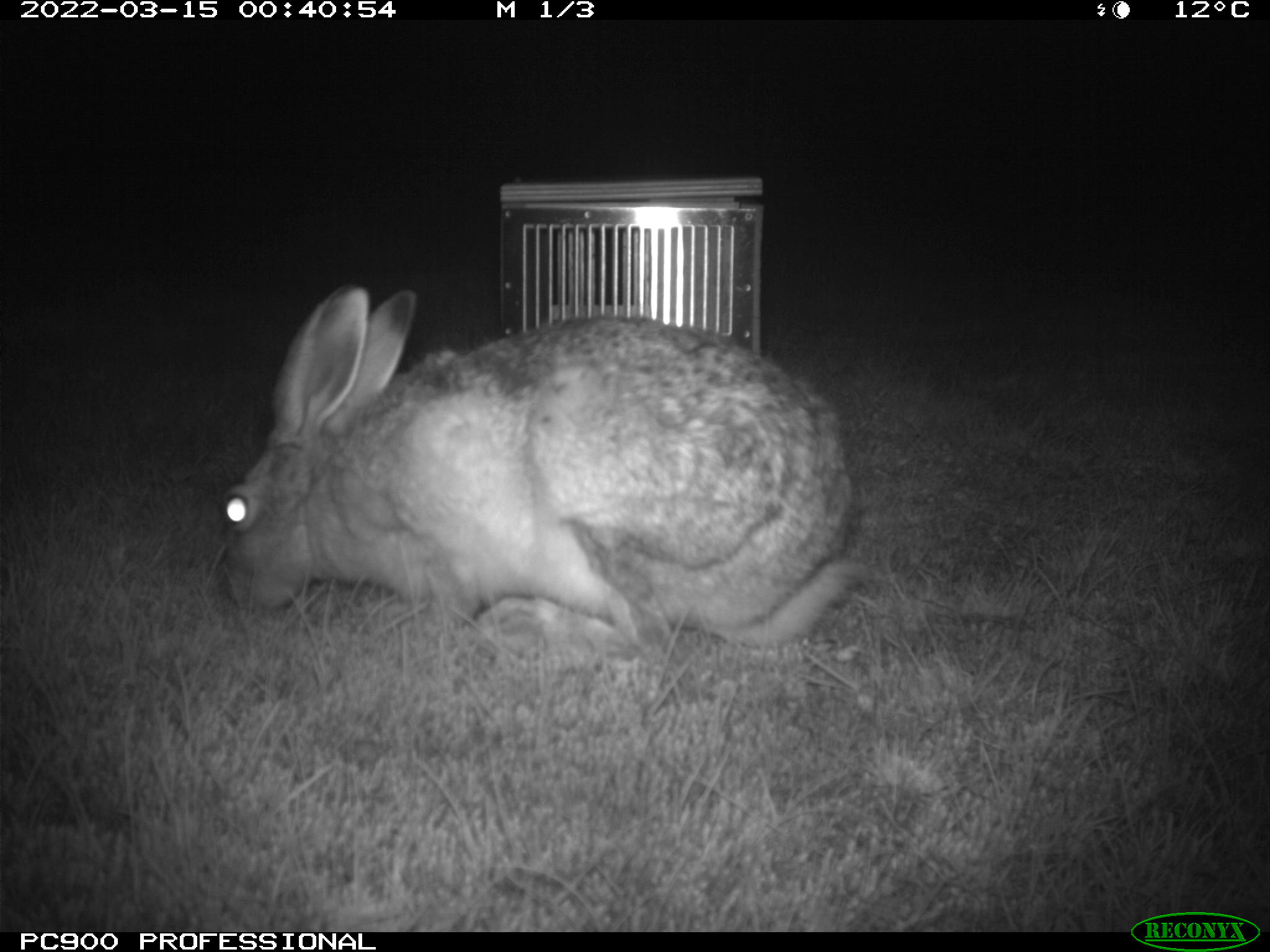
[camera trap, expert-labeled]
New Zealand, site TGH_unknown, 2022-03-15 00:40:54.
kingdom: Animalia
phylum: Chordata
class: Mammalia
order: Lagomorpha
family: Leporidae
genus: Lepus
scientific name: Lepus europaeus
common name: brown hare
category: hare